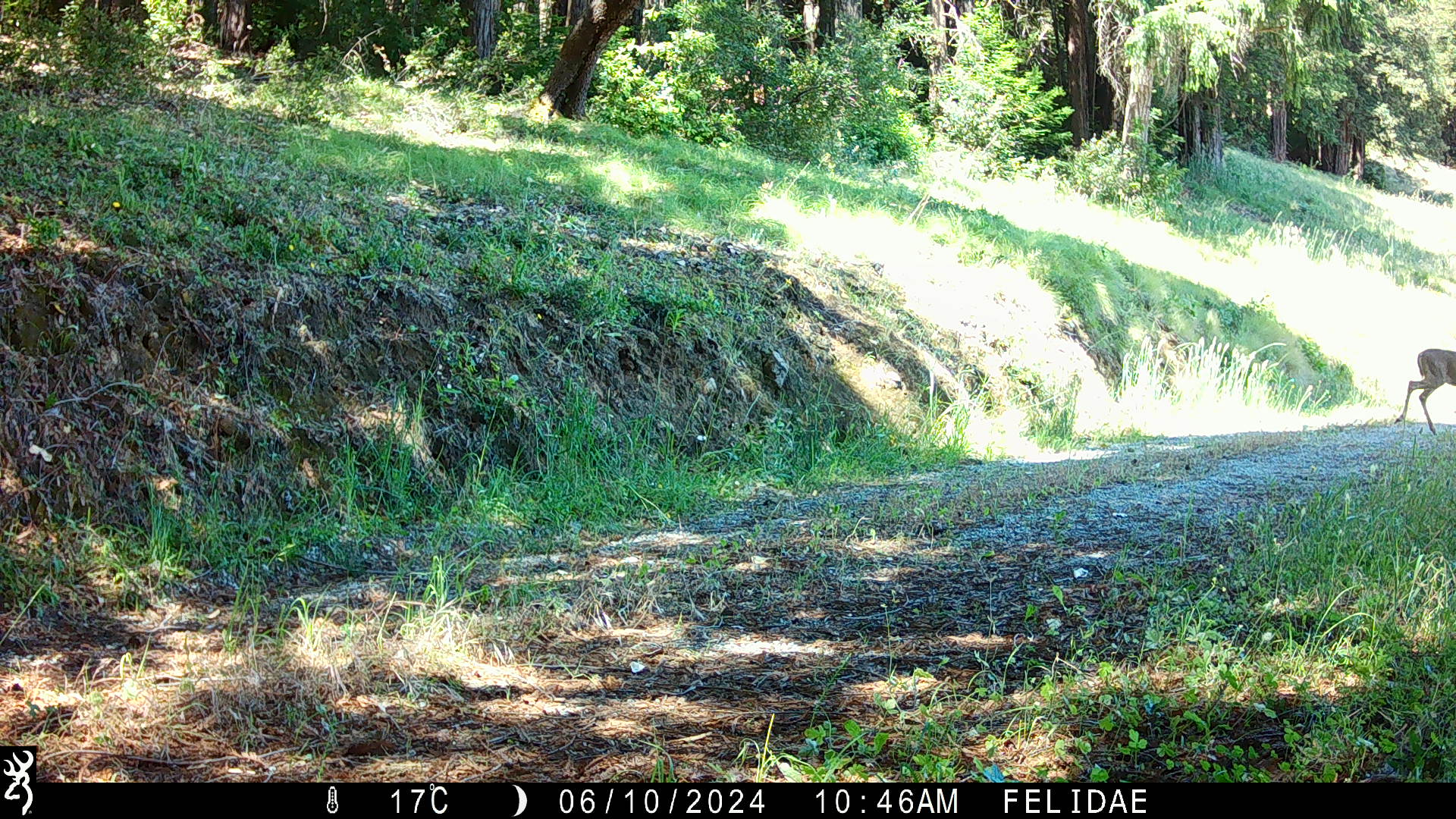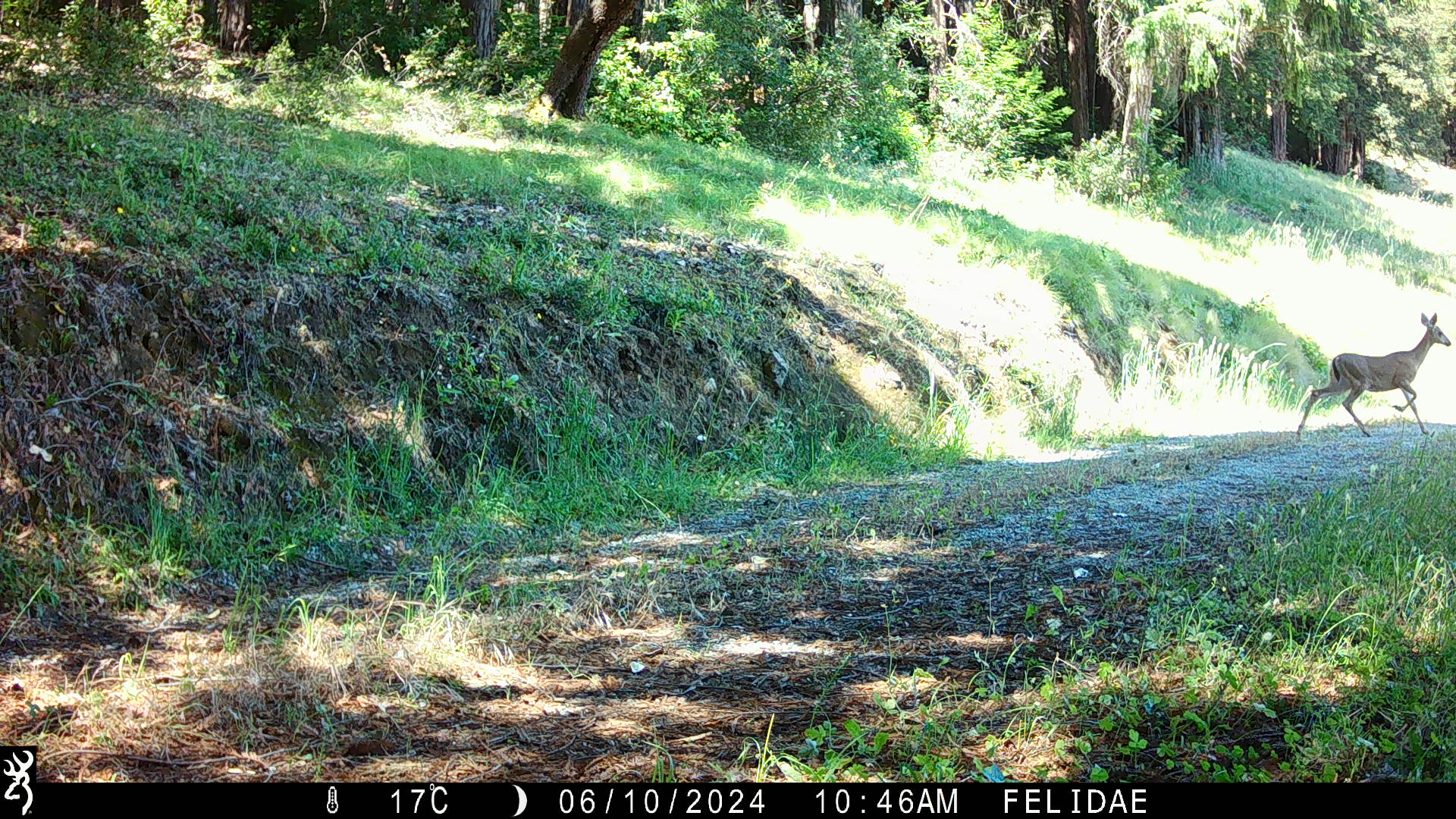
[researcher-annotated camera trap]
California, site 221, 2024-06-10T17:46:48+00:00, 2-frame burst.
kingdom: Animalia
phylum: Chordata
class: Mammalia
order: Artiodactyla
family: Cervidae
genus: Odocoileus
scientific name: Odocoileus hemionus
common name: mule deer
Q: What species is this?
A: Mule deer (Odocoileus hemionus).